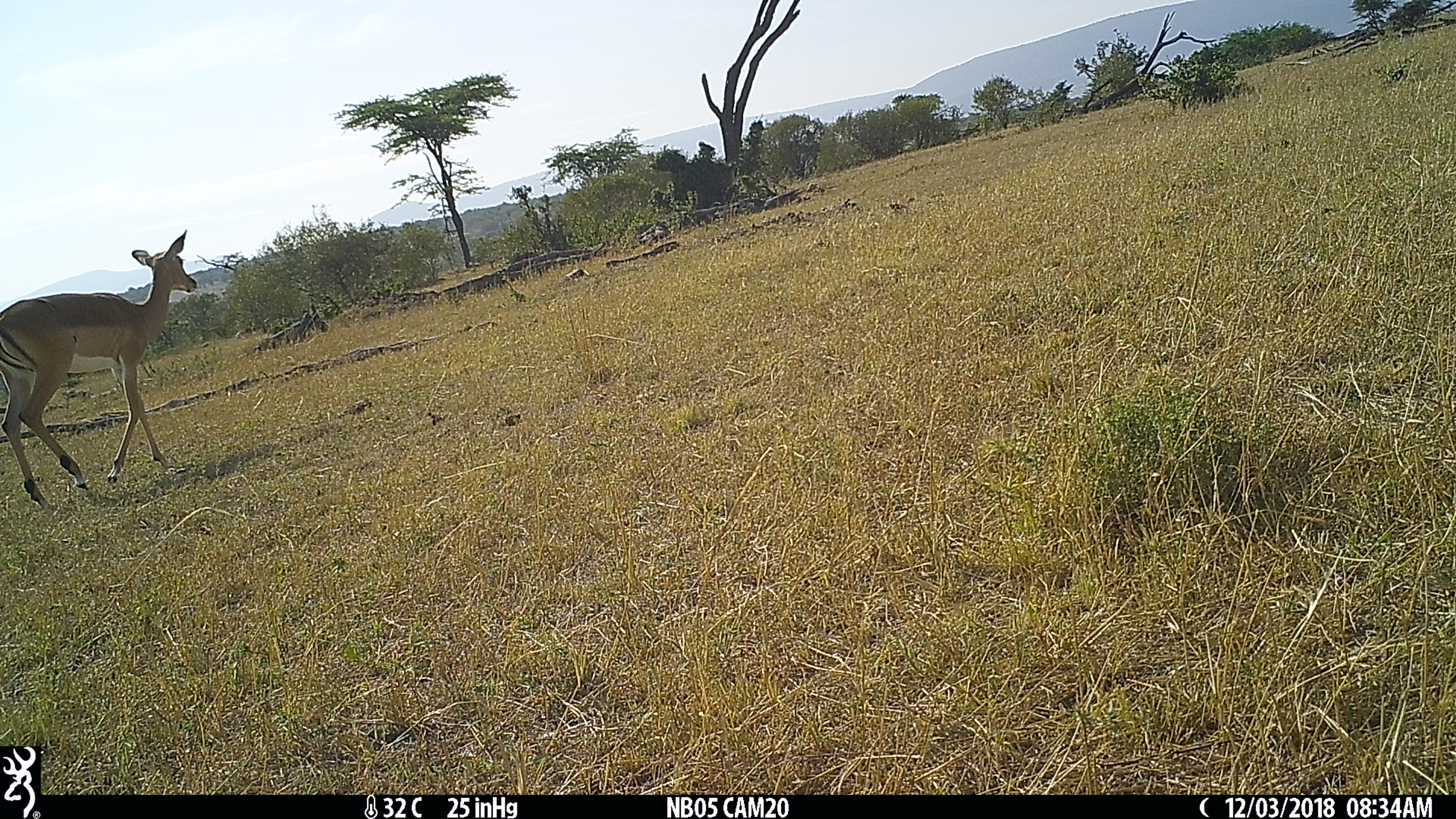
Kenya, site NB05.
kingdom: Animalia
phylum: Chordata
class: Mammalia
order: Artiodactyla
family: Bovidae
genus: Aepyceros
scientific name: Aepyceros melampus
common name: impala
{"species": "impala (Aepyceros melampus)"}